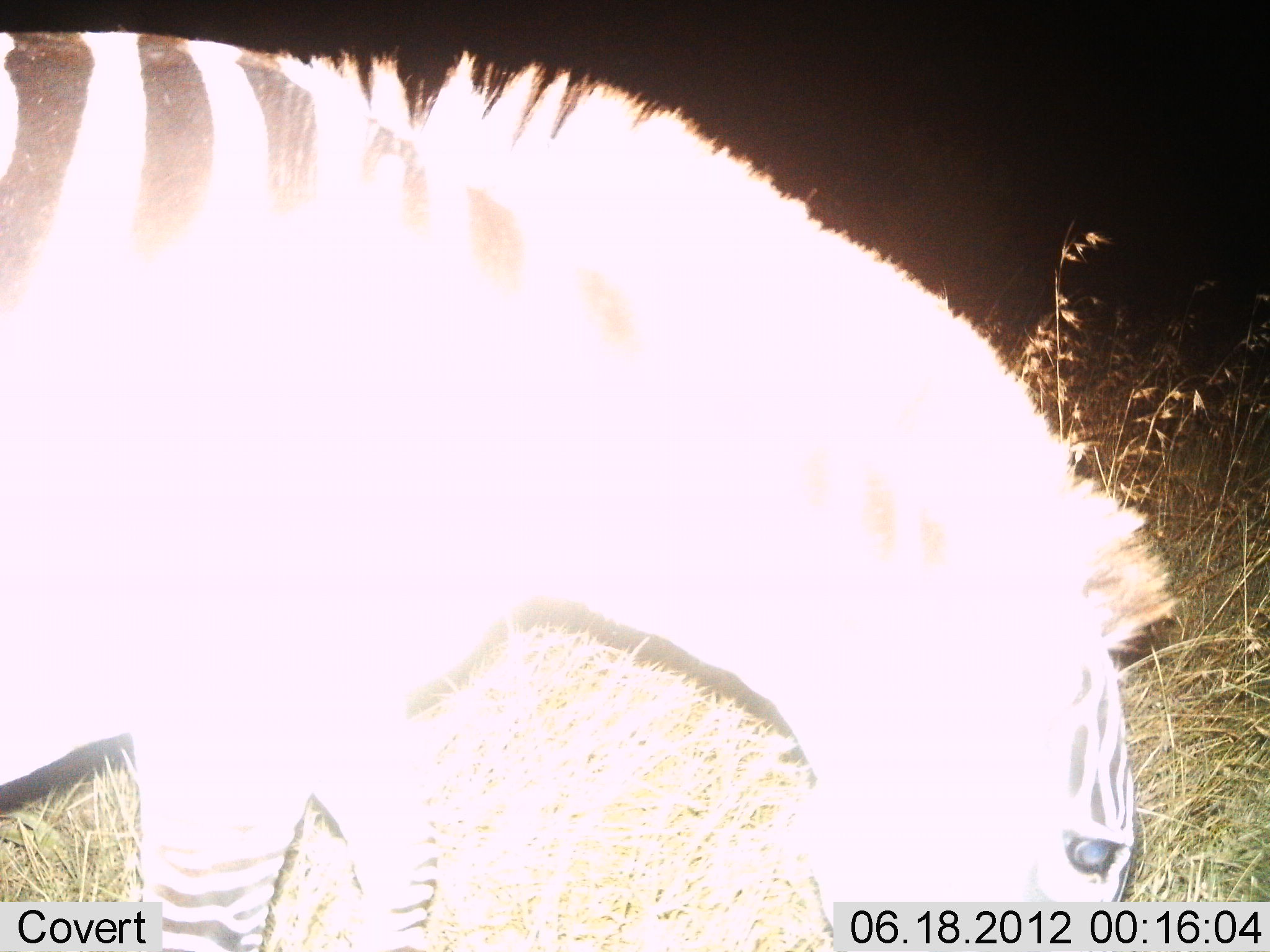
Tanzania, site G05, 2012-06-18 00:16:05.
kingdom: Animalia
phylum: Chordata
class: Mammalia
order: Perissodactyla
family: Equidae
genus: Equus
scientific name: Equus quagga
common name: plains zebra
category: zebra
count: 1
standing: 20%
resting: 0%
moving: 10%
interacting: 0%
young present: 0%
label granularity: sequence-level